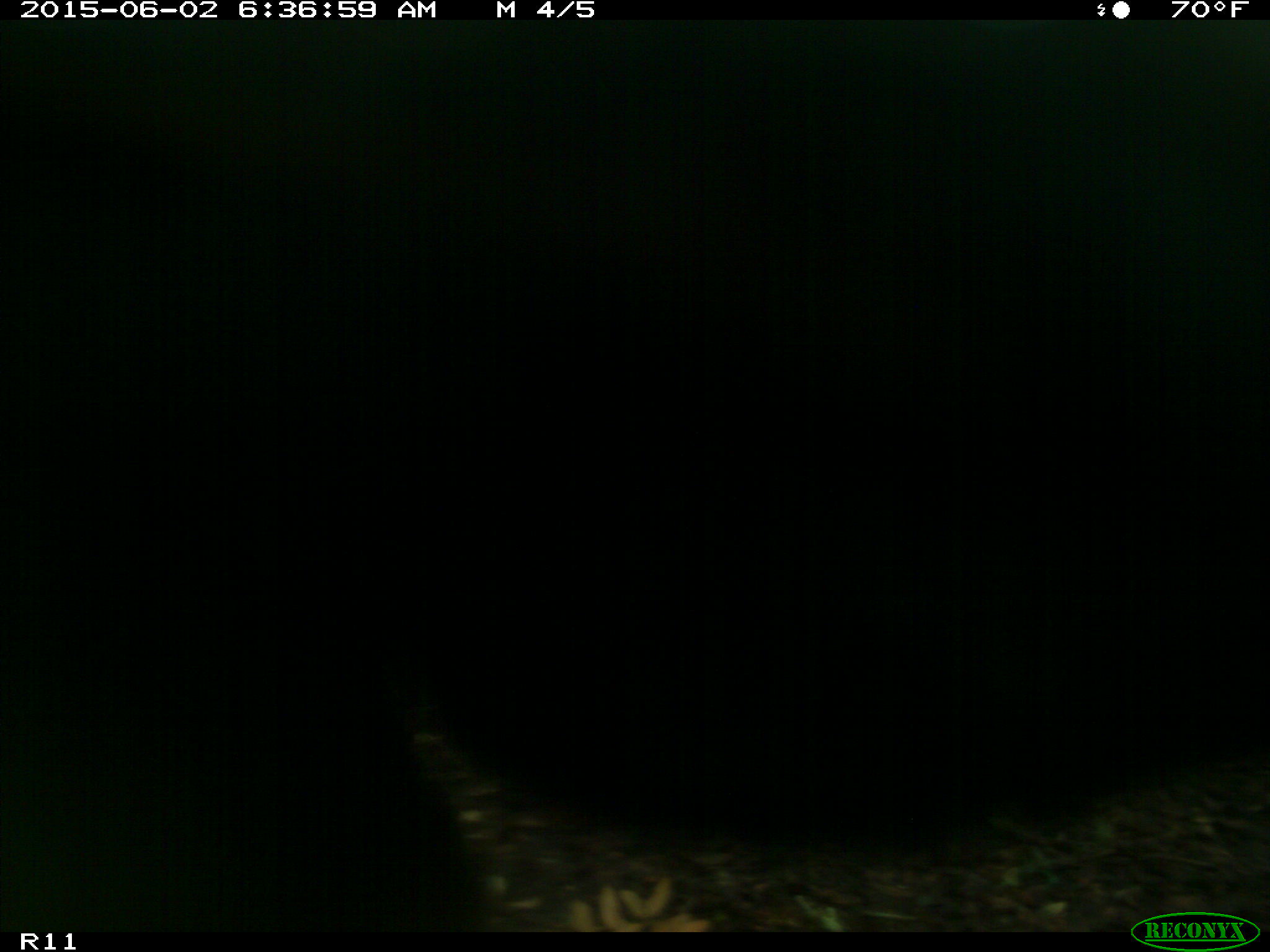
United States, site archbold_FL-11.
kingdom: Animalia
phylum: Chordata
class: Mammalia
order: Artiodactyla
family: Bovidae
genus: Bos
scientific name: Bos taurus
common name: domestic cow